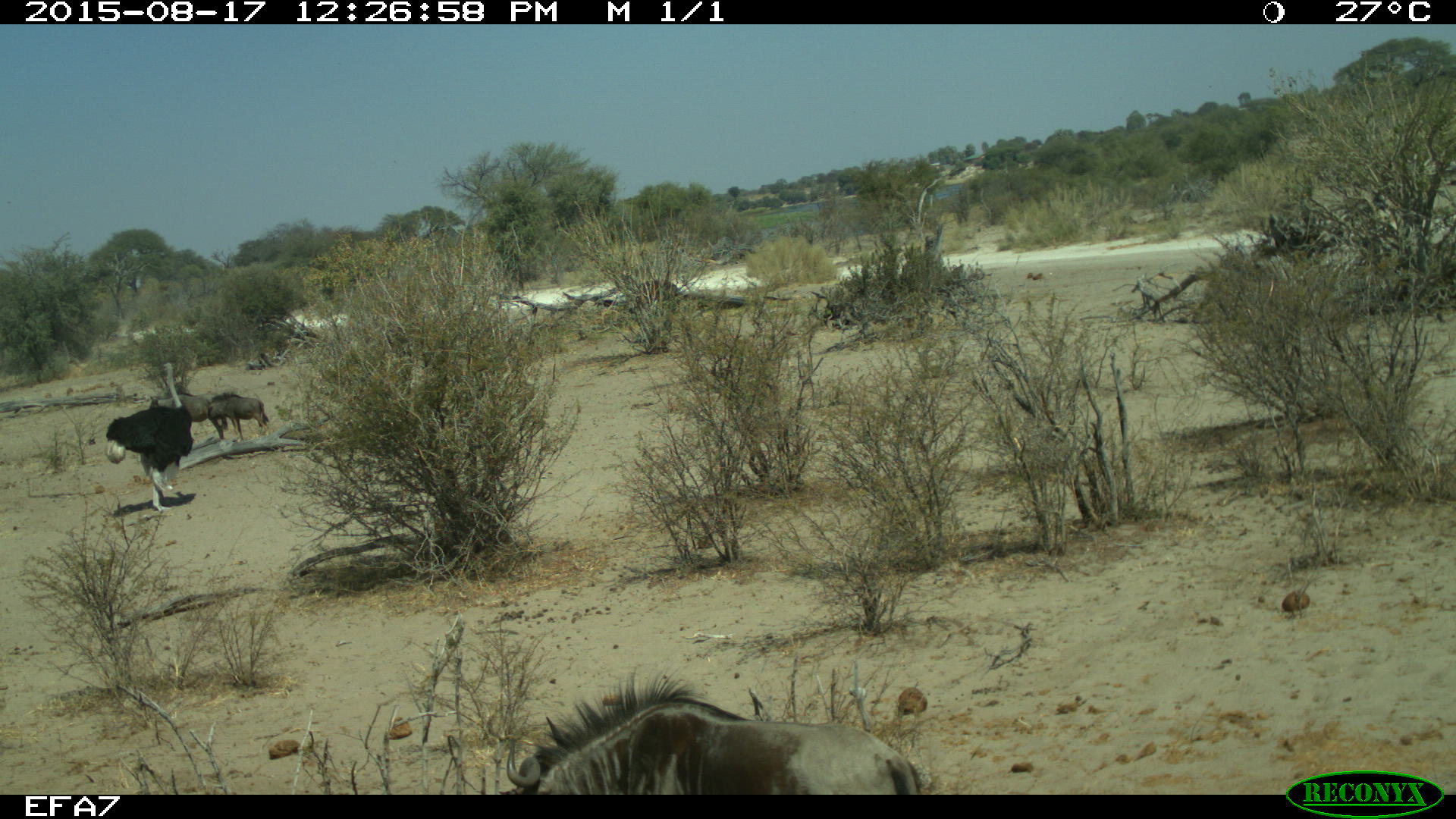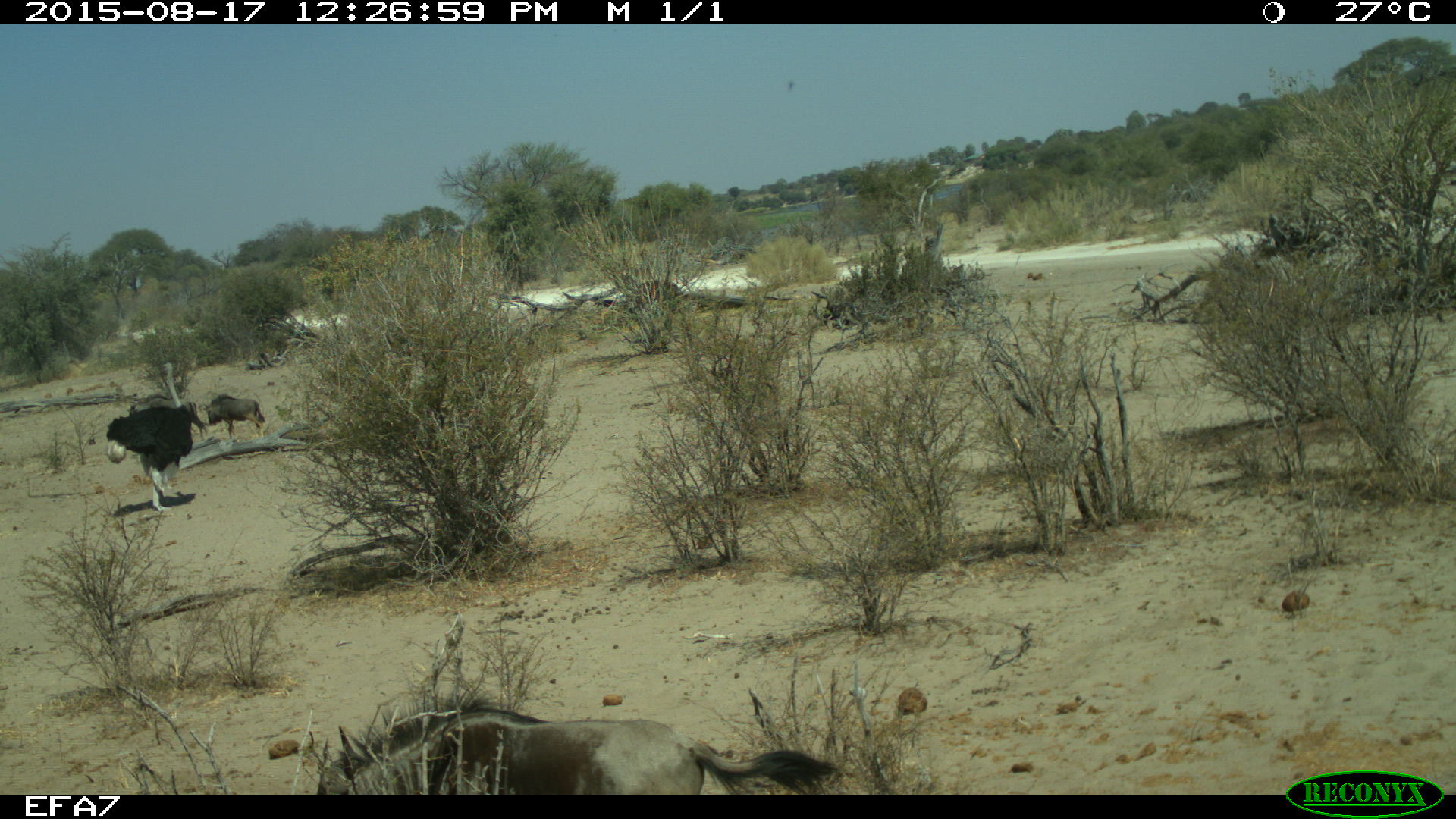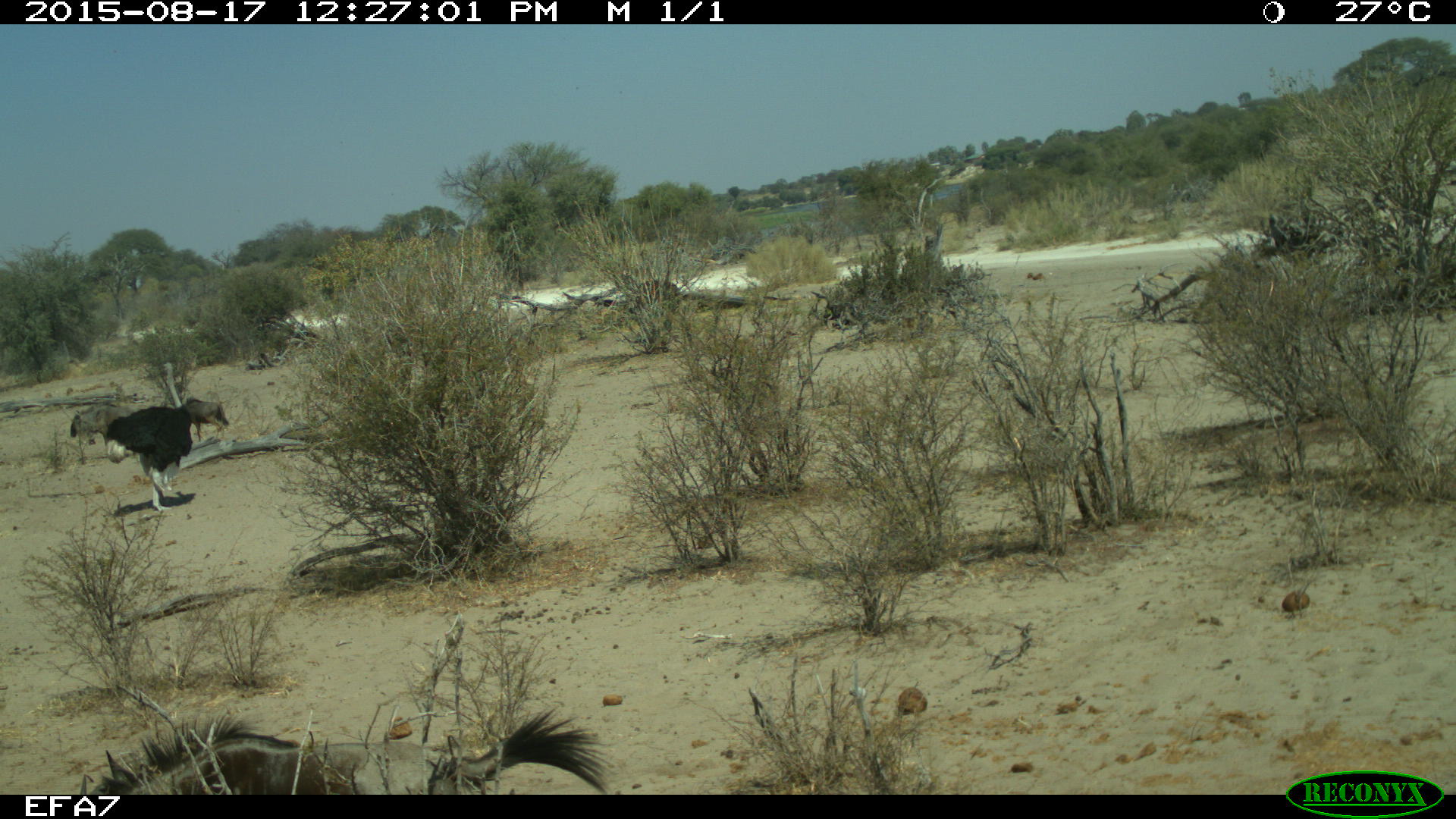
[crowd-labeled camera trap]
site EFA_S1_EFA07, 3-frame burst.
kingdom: Animalia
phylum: Chordata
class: Aves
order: Struthioniformes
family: Struthionidae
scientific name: Struthionidae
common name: ostrich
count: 1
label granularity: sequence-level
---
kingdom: Animalia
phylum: Chordata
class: Mammalia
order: Artiodactyla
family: Bovidae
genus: Connochaetes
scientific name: Connochaetes taurinus taurinus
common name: blue wildebeest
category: wildebeestblue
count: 3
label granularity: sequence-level